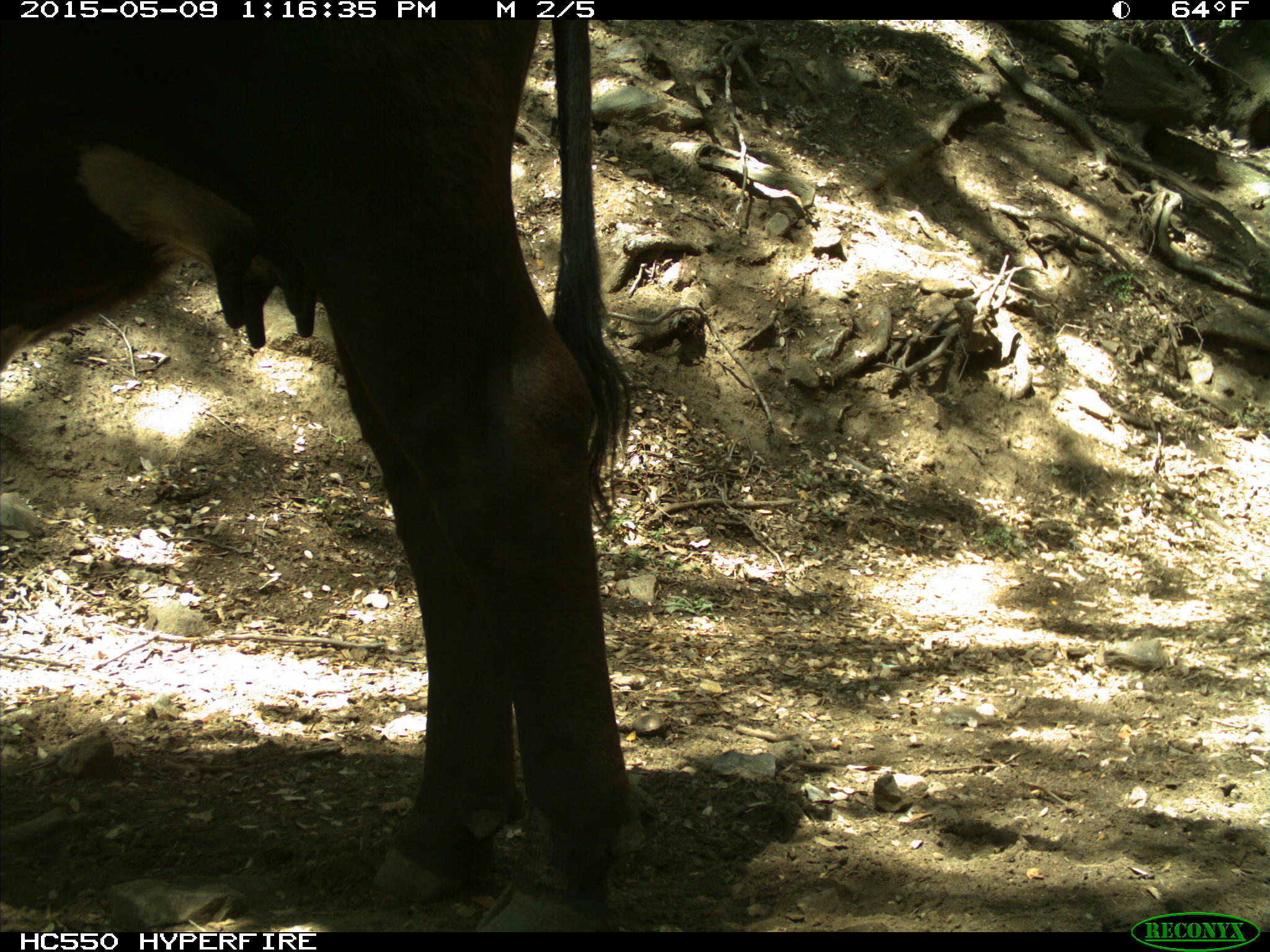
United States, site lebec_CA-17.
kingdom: Animalia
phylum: Chordata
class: Mammalia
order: Artiodactyla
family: Bovidae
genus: Bos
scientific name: Bos taurus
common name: domestic cow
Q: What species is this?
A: Bos taurus (domestic cow).